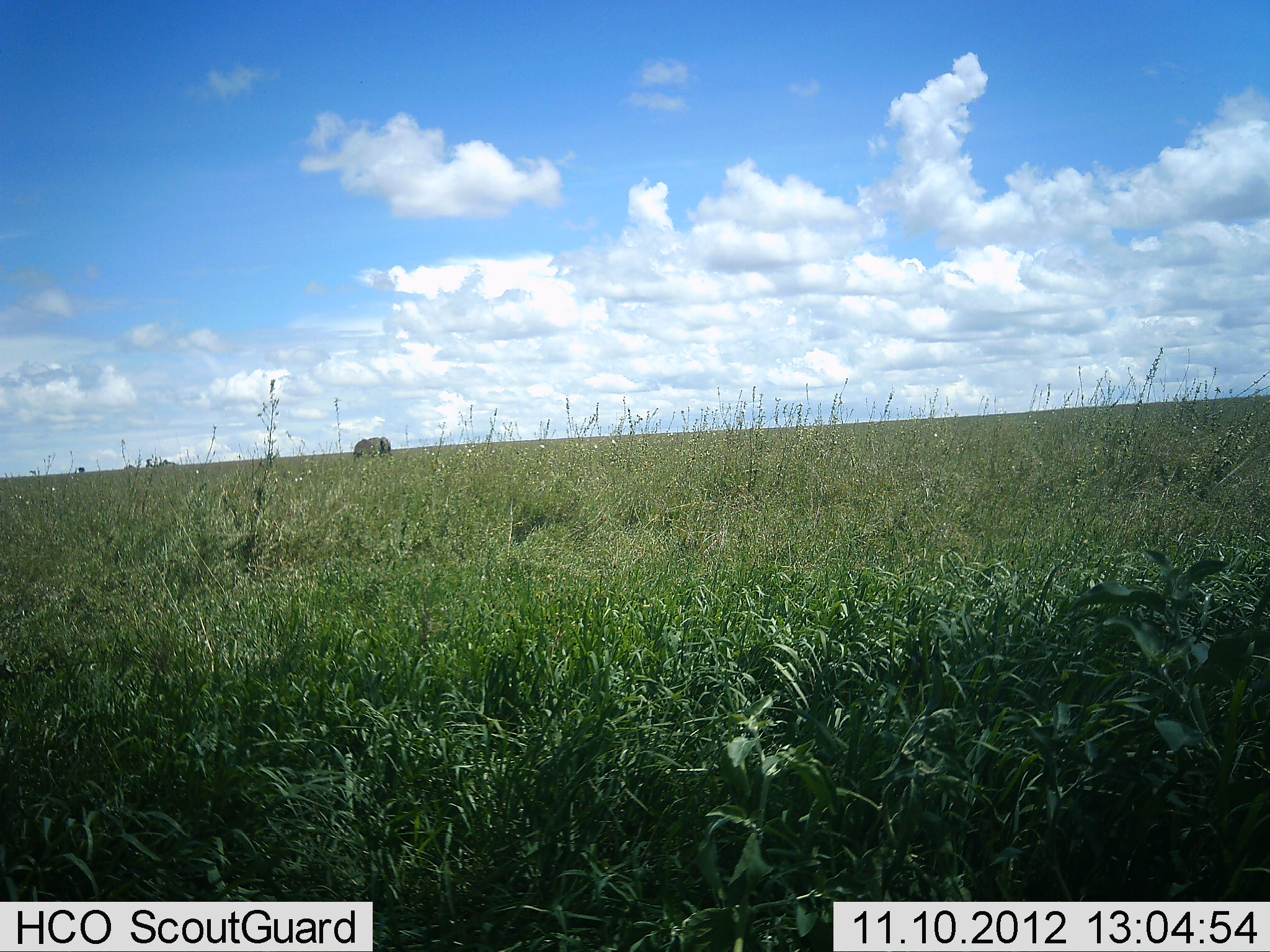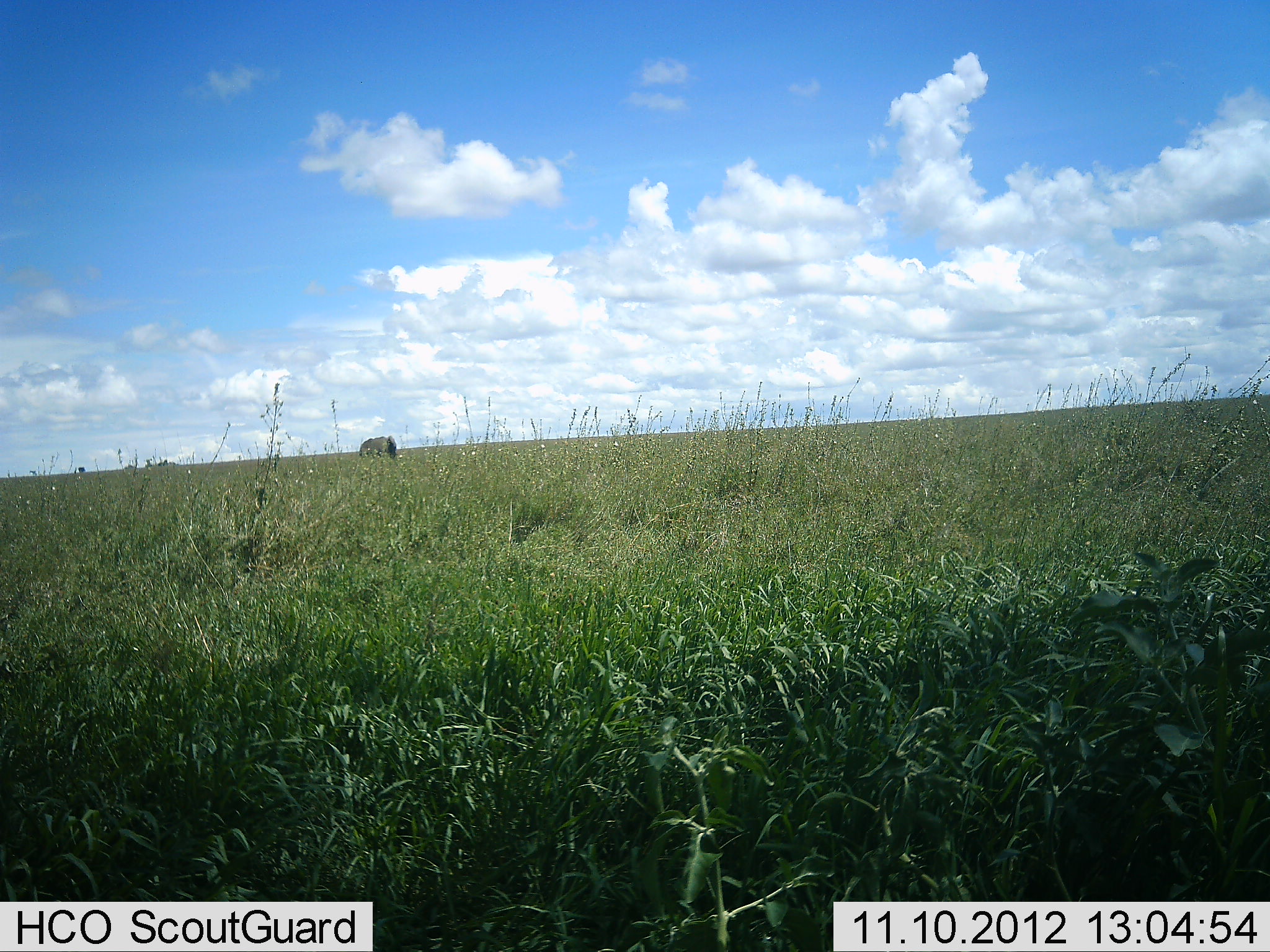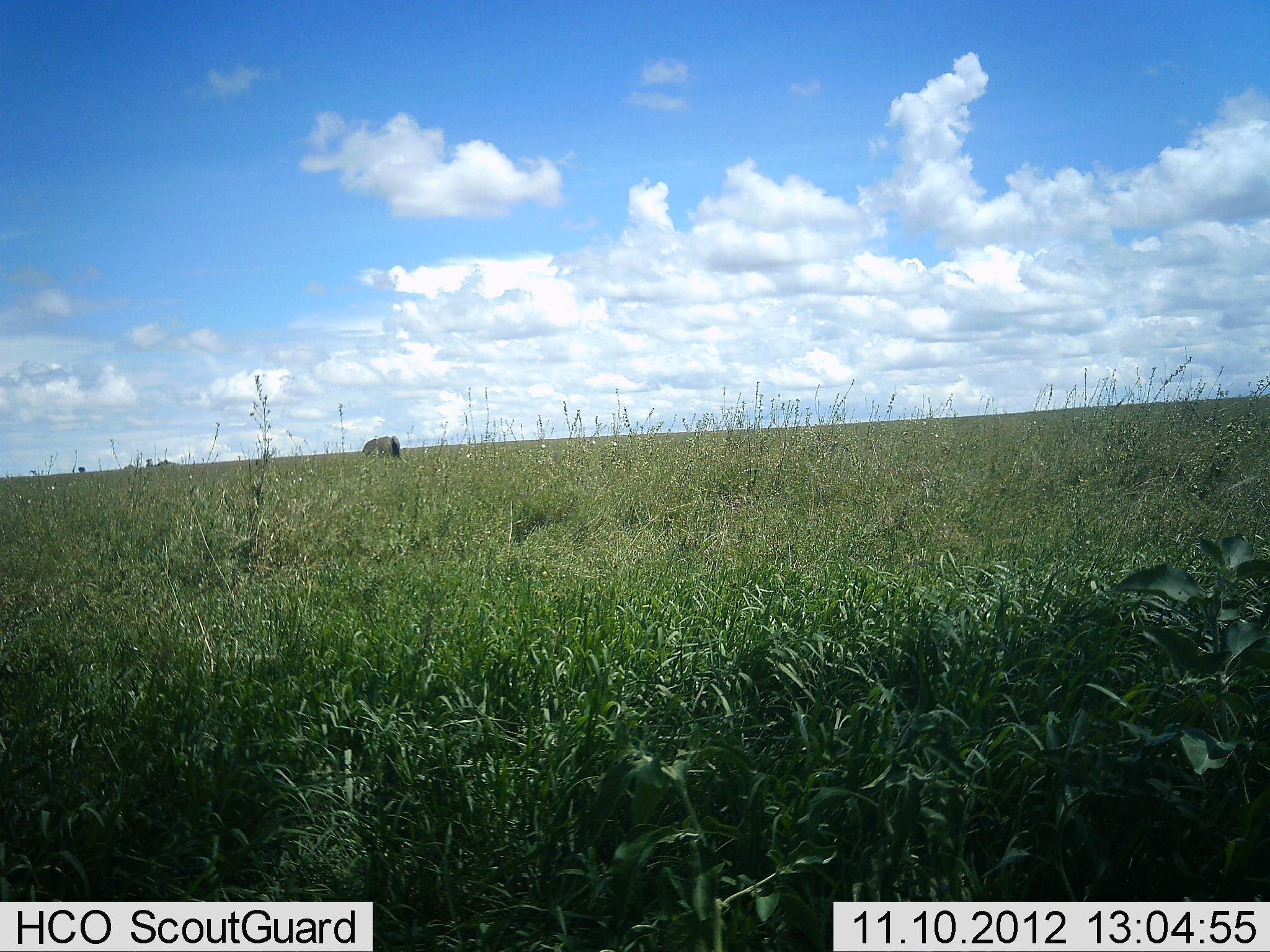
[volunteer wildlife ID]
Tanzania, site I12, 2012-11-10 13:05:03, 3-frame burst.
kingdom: Animalia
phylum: Chordata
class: Mammalia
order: Artiodactyla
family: Bovidae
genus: Connochaetes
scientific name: Connochaetes taurinus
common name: blue wildebeest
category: wildebeest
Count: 1.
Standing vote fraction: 17%.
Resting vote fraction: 0%.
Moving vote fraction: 67%.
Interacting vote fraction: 0%.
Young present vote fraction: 0%.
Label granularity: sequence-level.